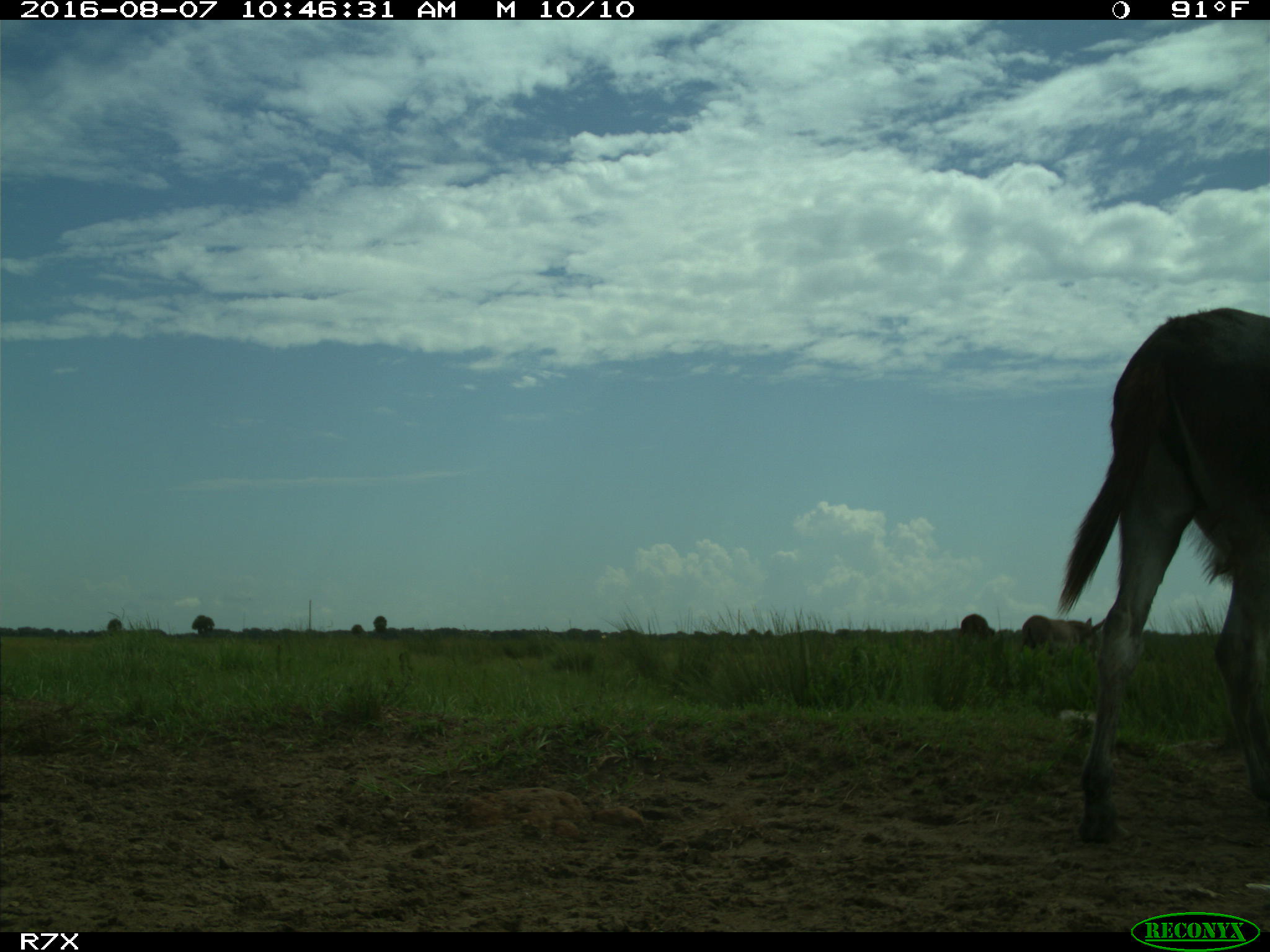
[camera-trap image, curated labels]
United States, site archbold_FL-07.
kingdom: Animalia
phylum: Chordata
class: Mammalia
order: Perissodactyla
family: Equidae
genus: Equus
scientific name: Equus africanus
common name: african wild ass